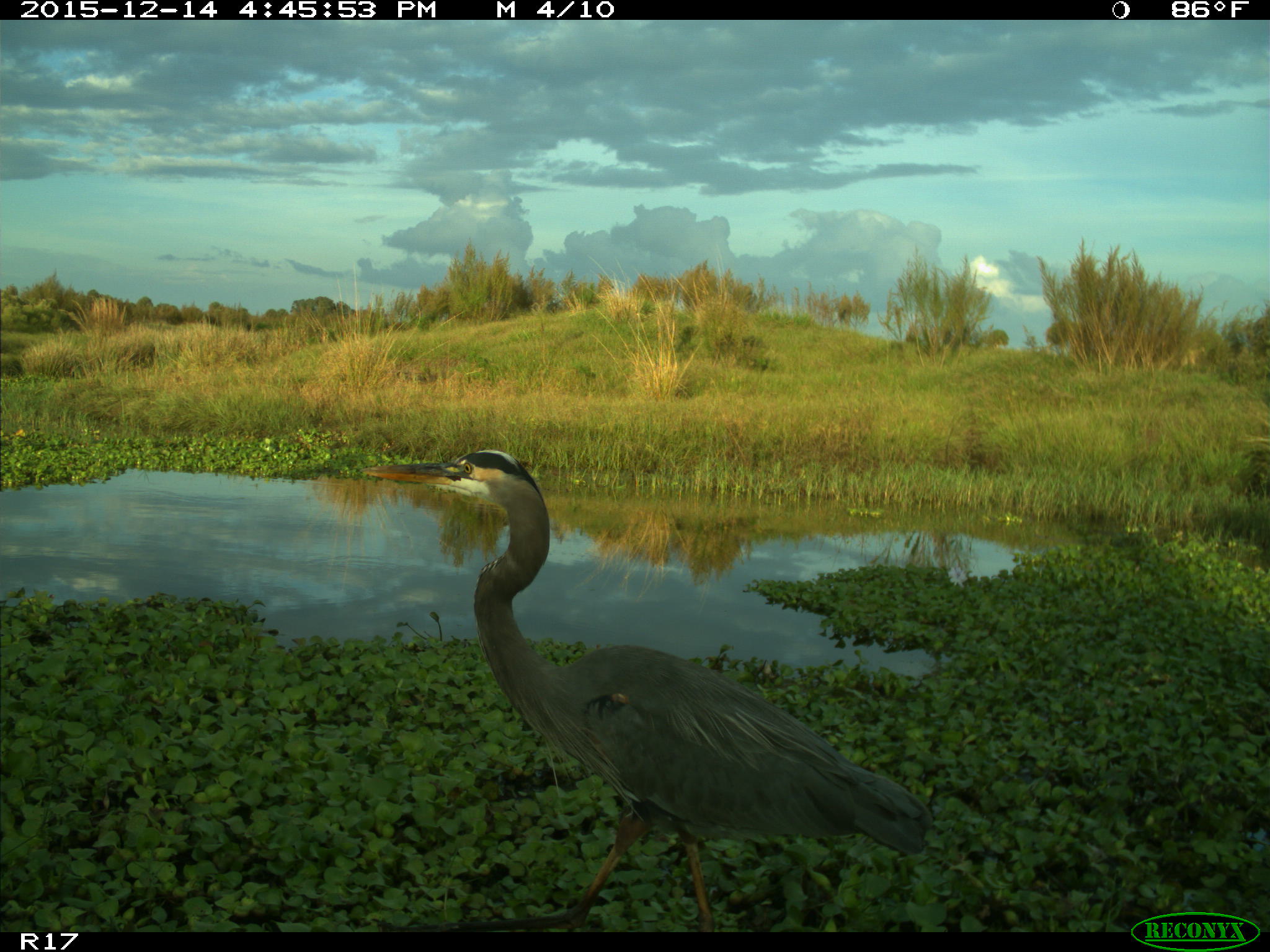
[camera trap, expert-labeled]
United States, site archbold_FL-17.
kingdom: Animalia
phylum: Chordata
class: Aves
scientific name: Aves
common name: birds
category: unidentified bird